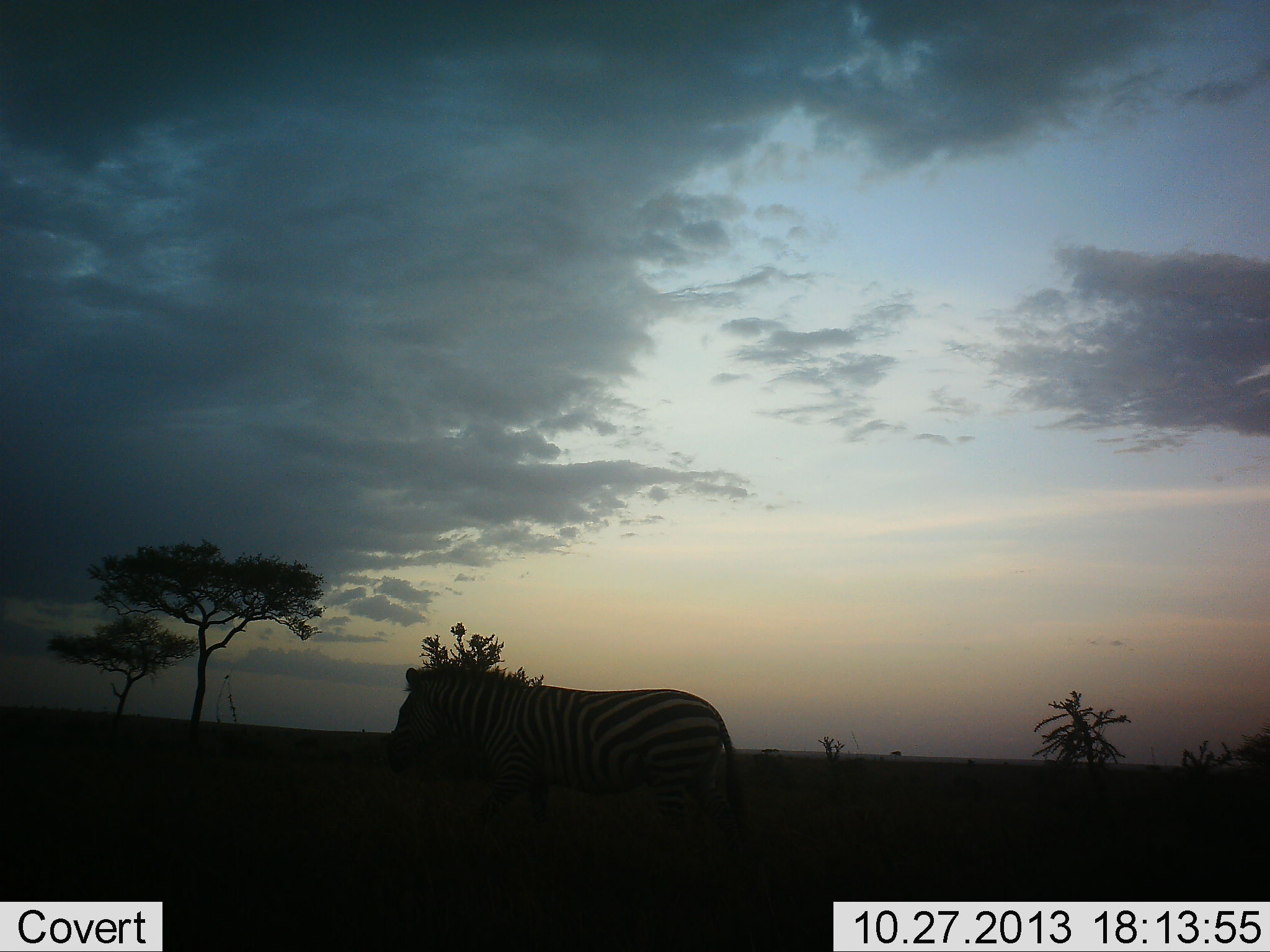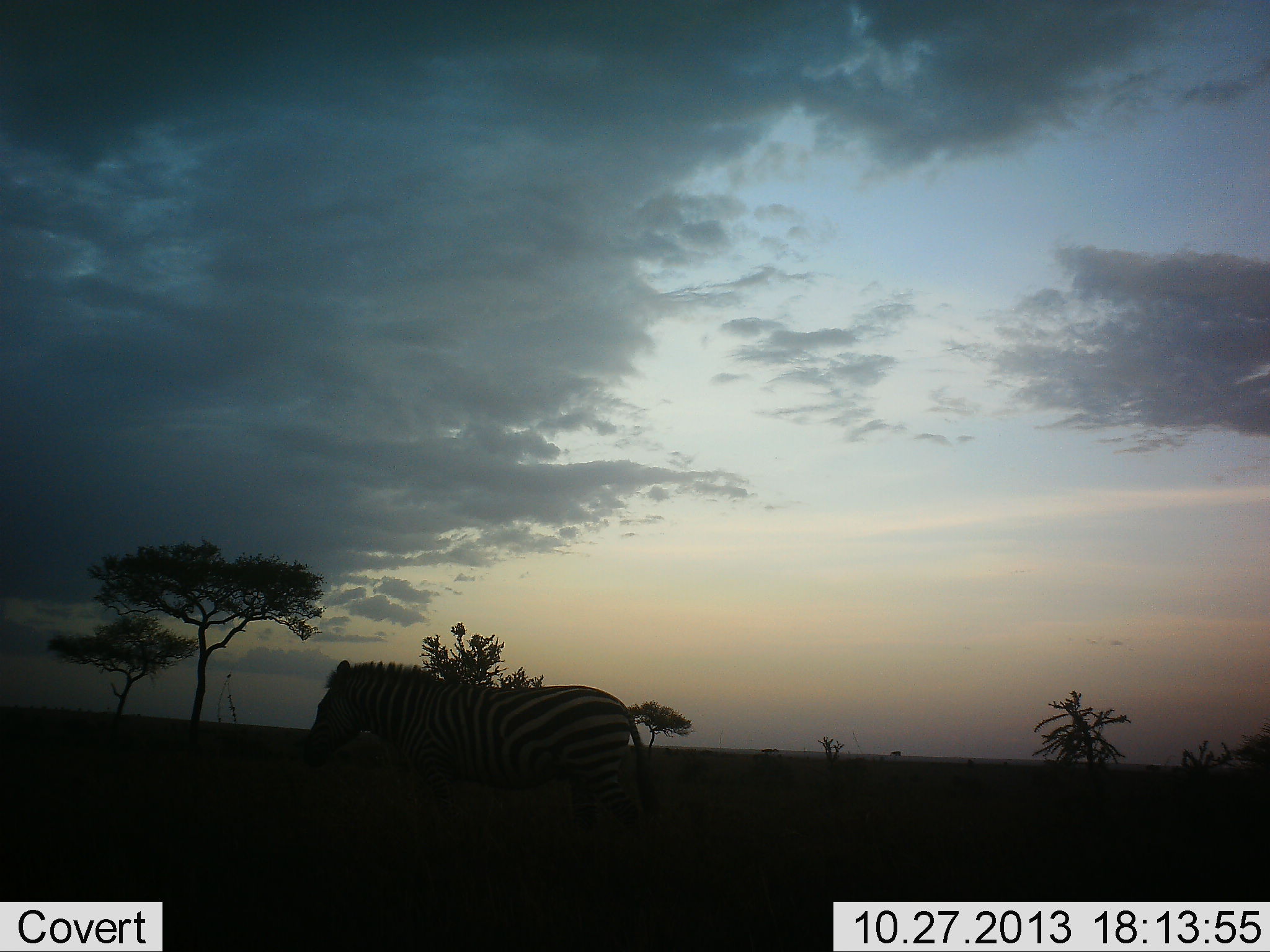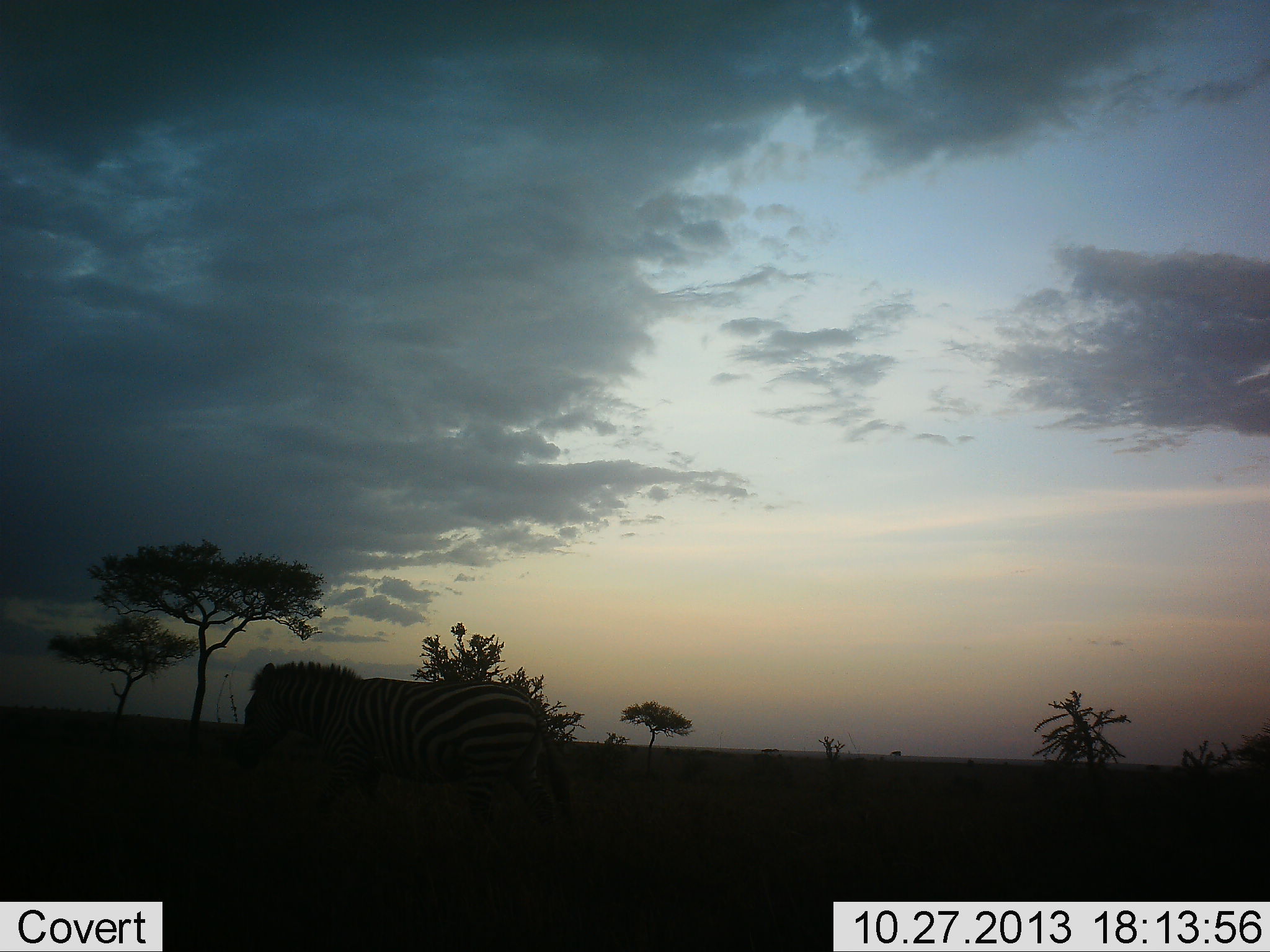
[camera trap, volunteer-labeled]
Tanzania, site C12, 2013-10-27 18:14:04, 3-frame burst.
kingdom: Animalia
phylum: Chordata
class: Mammalia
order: Perissodactyla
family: Equidae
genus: Equus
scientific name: Equus quagga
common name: plains zebra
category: zebra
Zebra (plains zebra) (Equus quagga), count 1. Behavior (volunteer vote fractions): standing 10%, resting 0%, moving 90%, interacting 0%. Young present (vote fraction): 0%. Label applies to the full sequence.